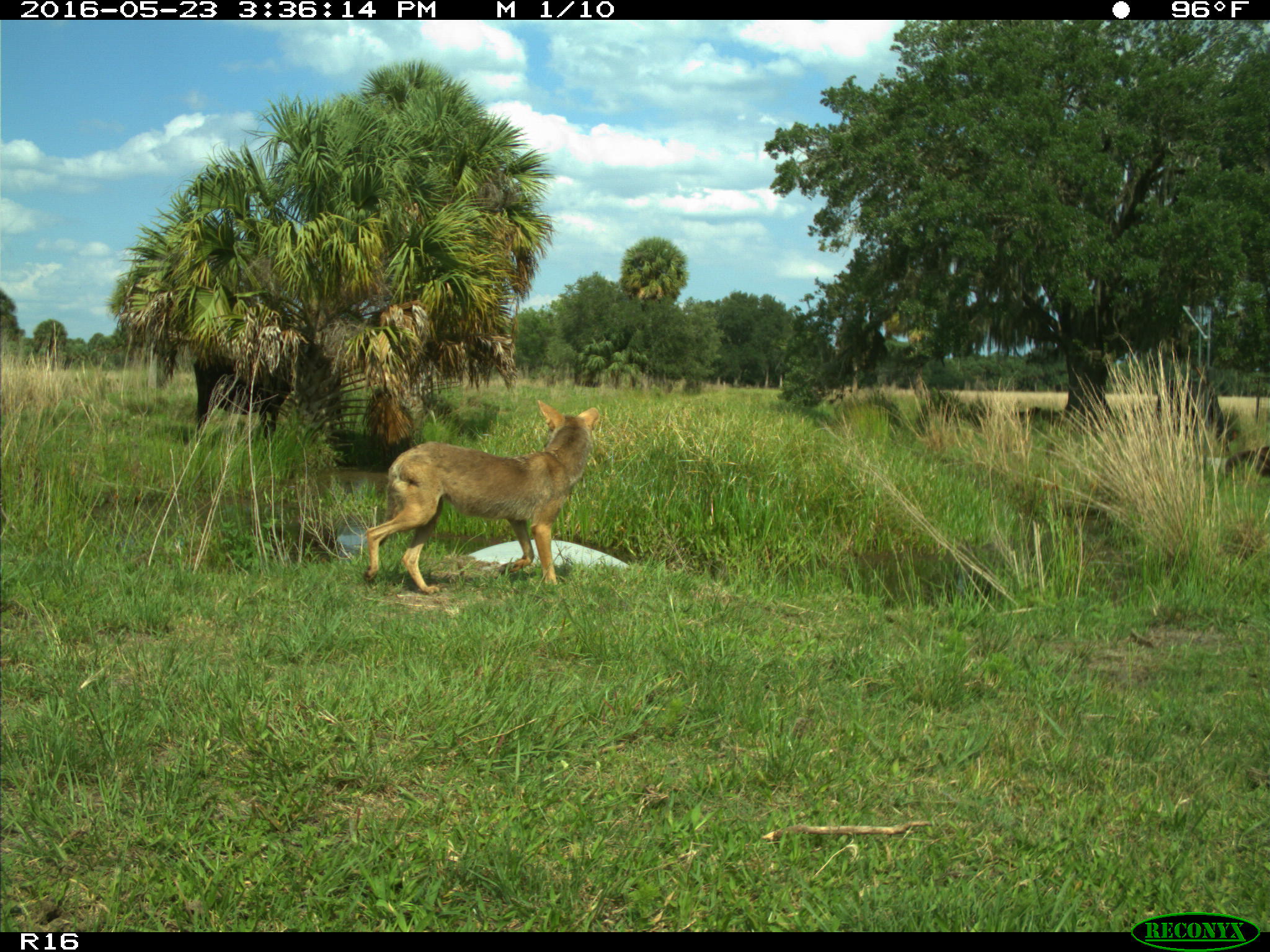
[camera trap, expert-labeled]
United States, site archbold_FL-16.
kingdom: Animalia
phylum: Chordata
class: Mammalia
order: Carnivora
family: Canidae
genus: Canis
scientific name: Canis latrans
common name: coyote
Canis latrans (coyote).